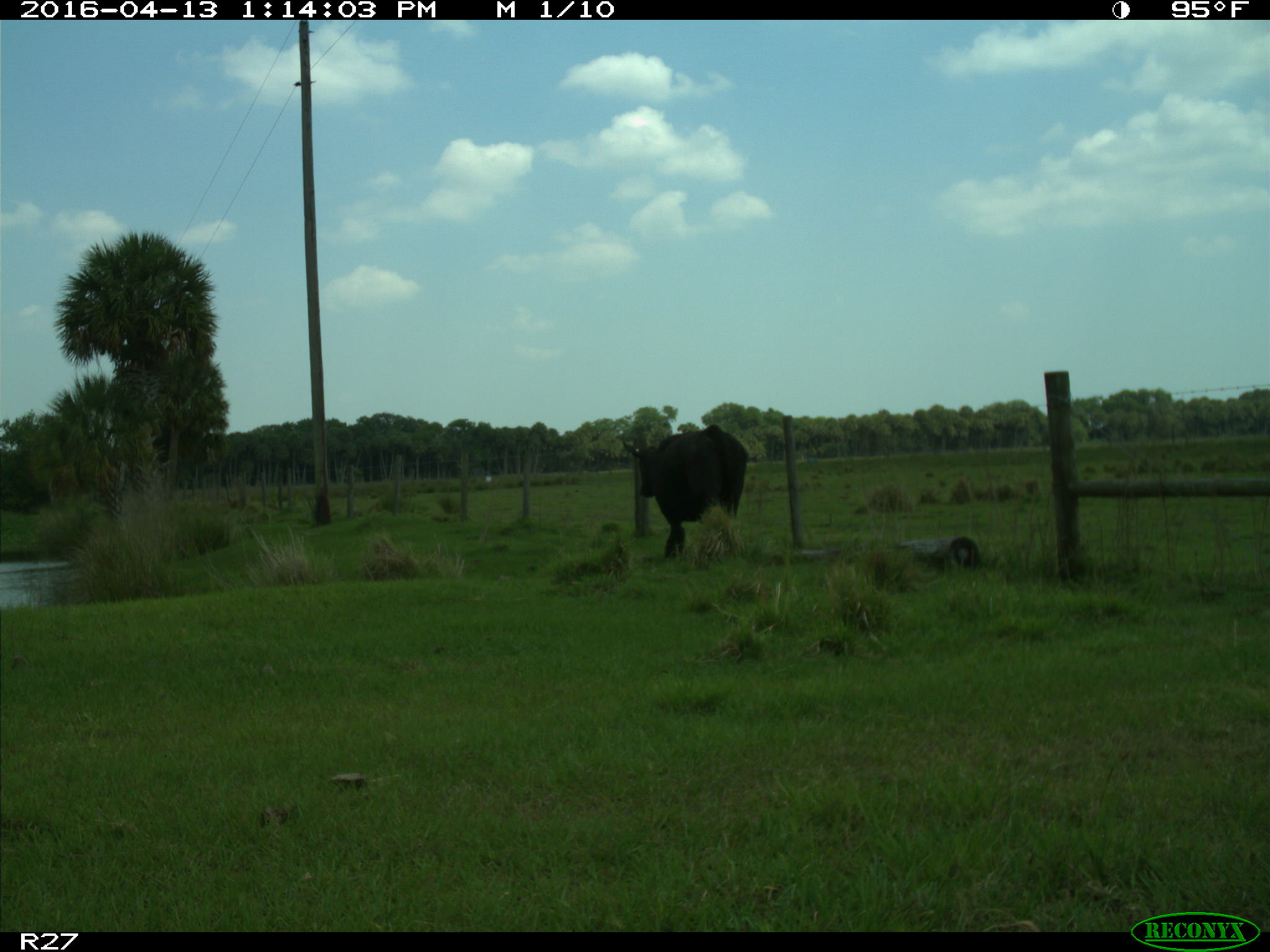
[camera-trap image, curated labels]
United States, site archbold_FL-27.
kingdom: Animalia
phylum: Chordata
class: Mammalia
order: Artiodactyla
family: Bovidae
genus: Bos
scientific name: Bos taurus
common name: domestic cow